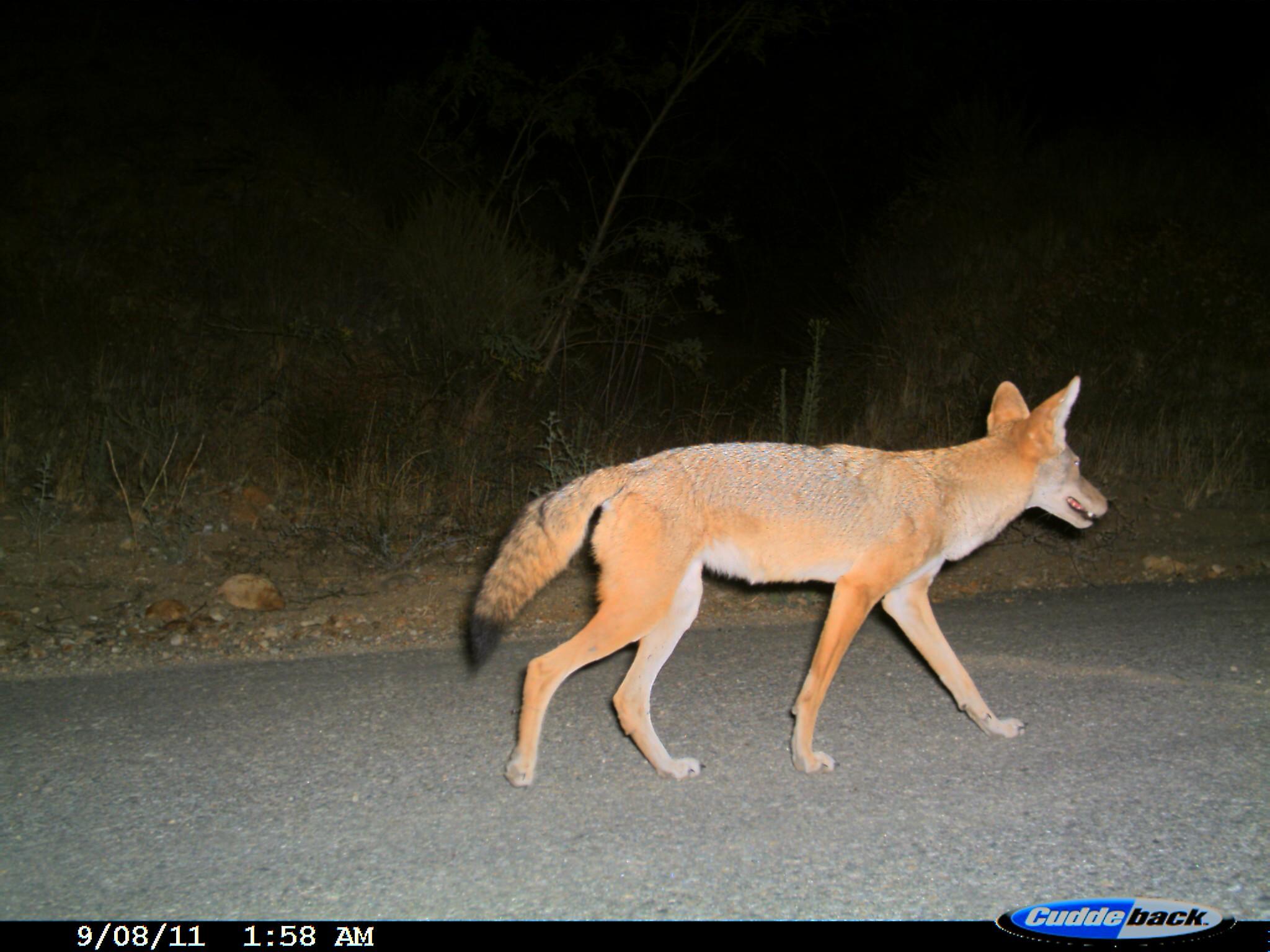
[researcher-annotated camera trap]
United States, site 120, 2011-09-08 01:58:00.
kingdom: Animalia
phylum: Chordata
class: Mammalia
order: Carnivora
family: Canidae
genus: Canis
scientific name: Canis latrans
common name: coyote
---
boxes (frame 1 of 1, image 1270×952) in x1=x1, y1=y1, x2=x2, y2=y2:
coyote: x1=440, y1=357, x2=1124, y2=793